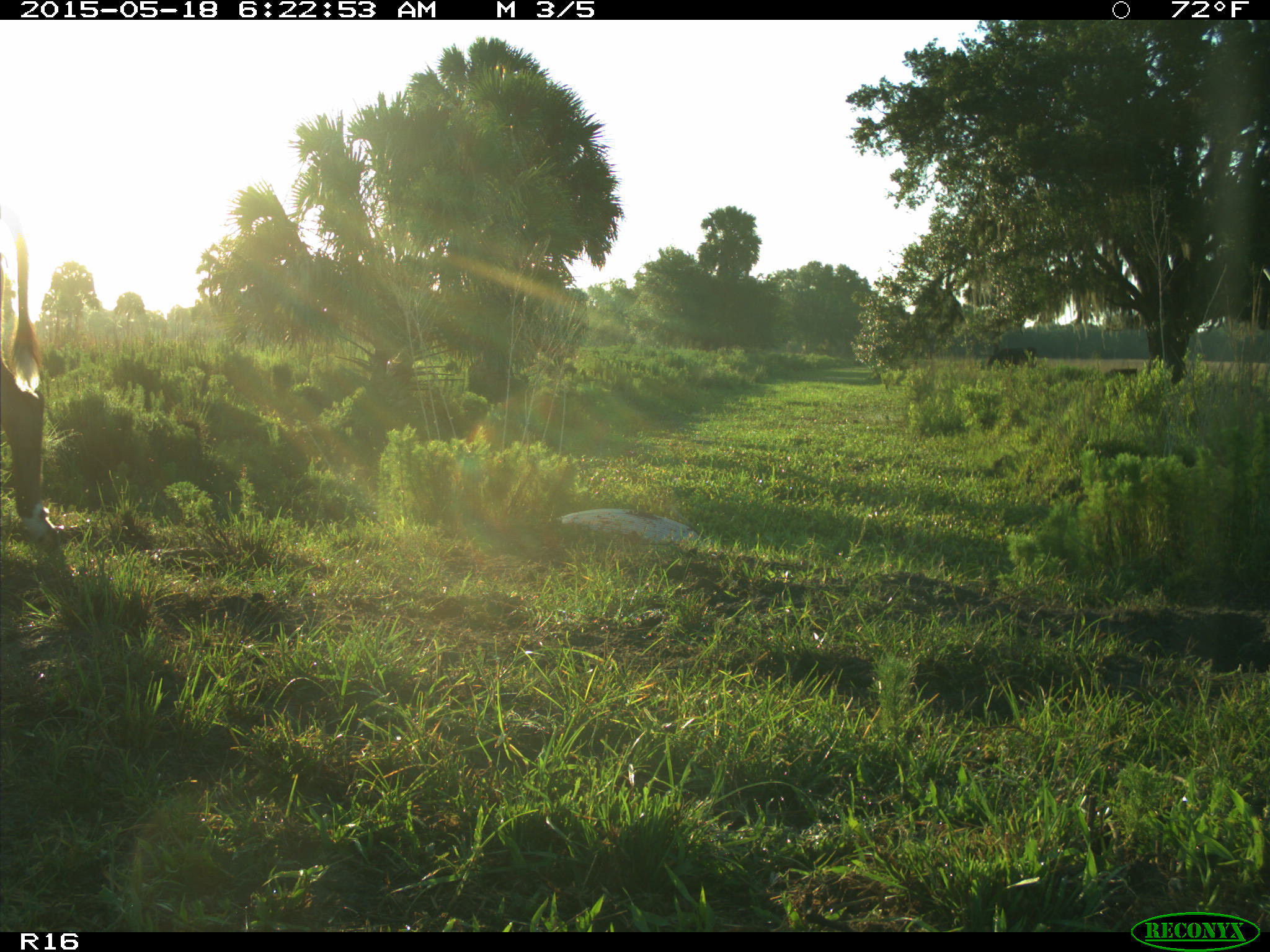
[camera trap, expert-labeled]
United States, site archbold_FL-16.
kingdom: Animalia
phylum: Chordata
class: Mammalia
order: Artiodactyla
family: Bovidae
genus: Bos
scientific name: Bos taurus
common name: domestic cow